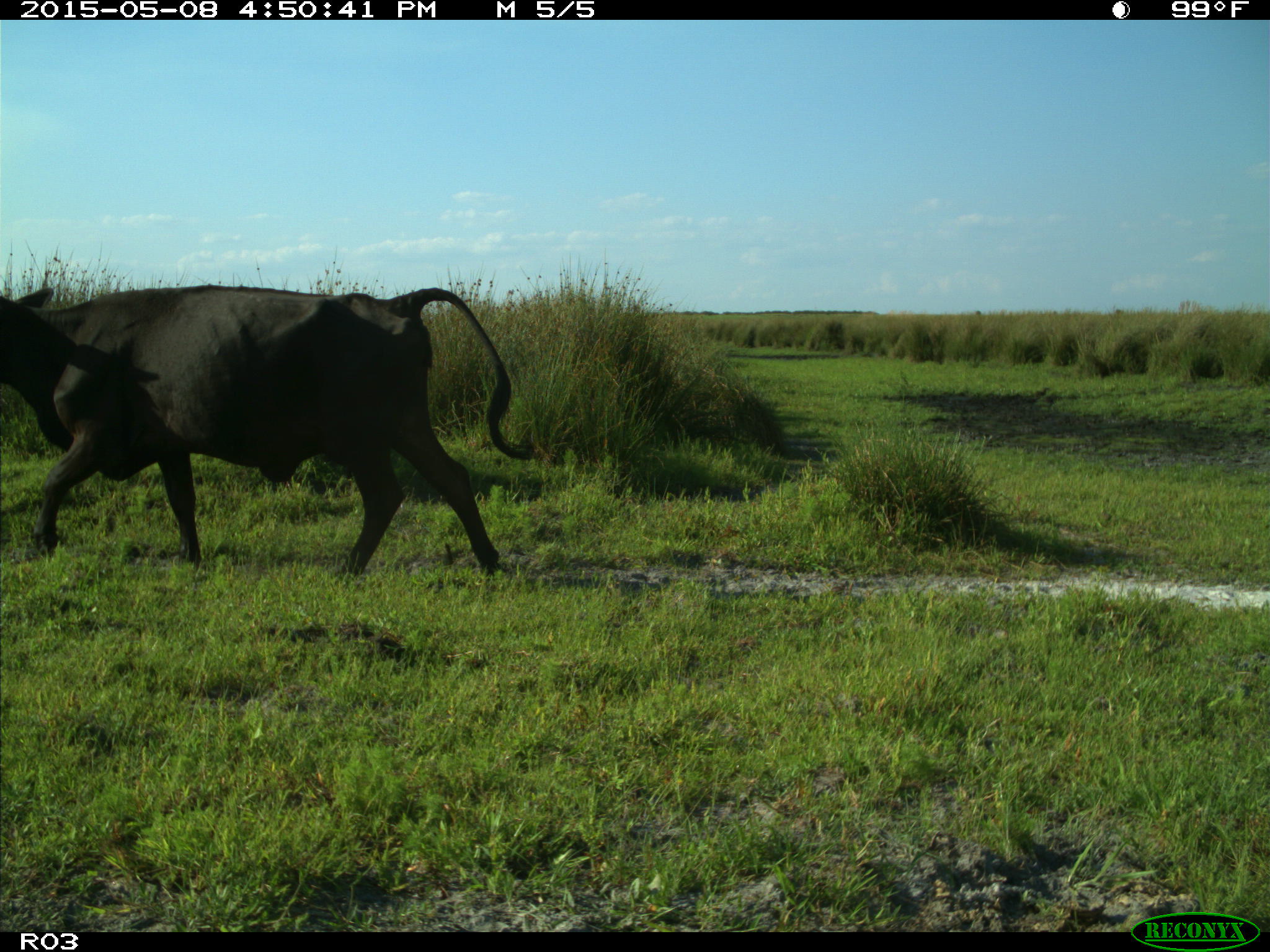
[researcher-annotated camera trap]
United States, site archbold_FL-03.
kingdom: Animalia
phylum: Chordata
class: Mammalia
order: Artiodactyla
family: Bovidae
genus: Bos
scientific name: Bos taurus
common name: domestic cow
Bos taurus (domestic cow).